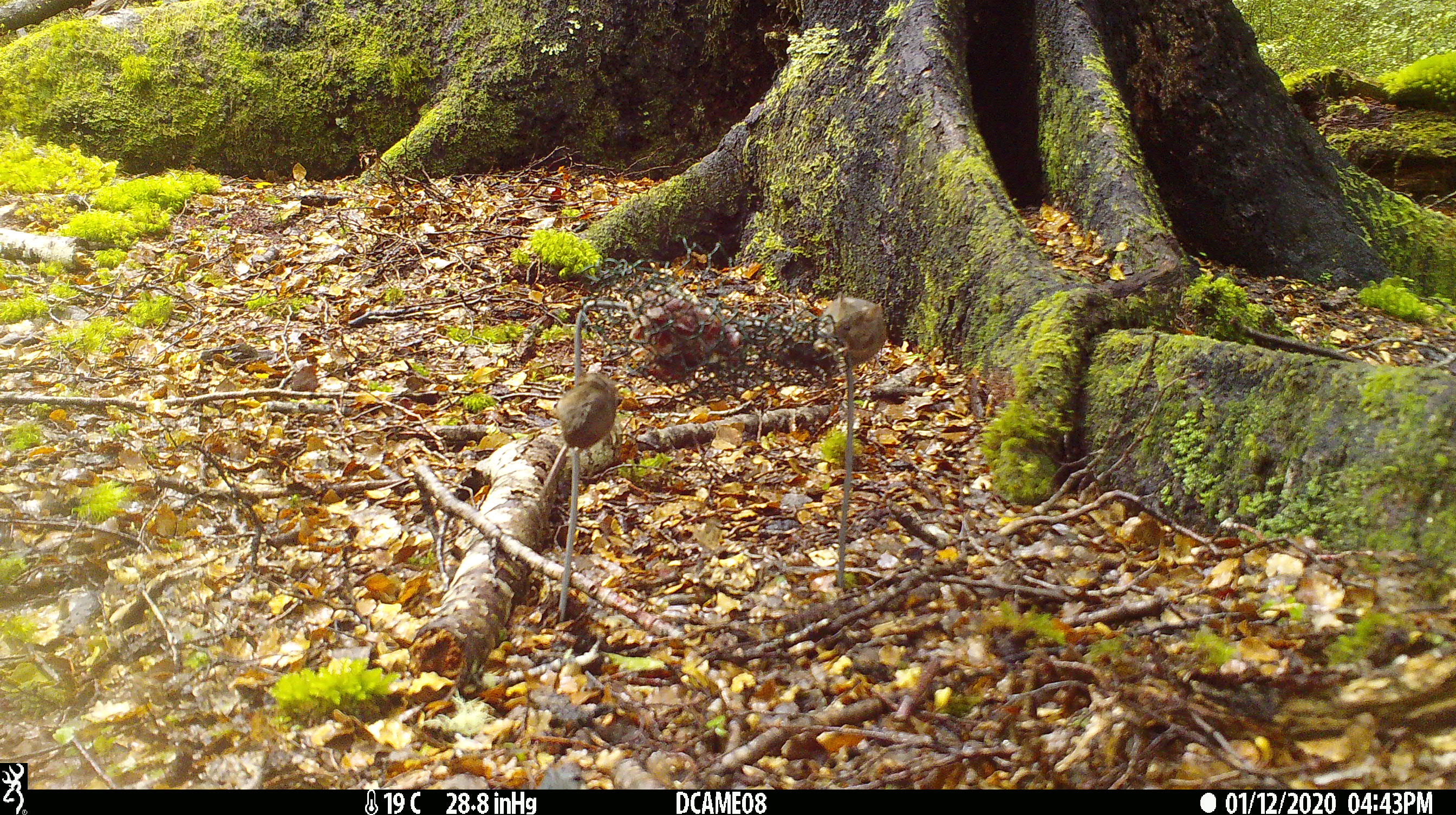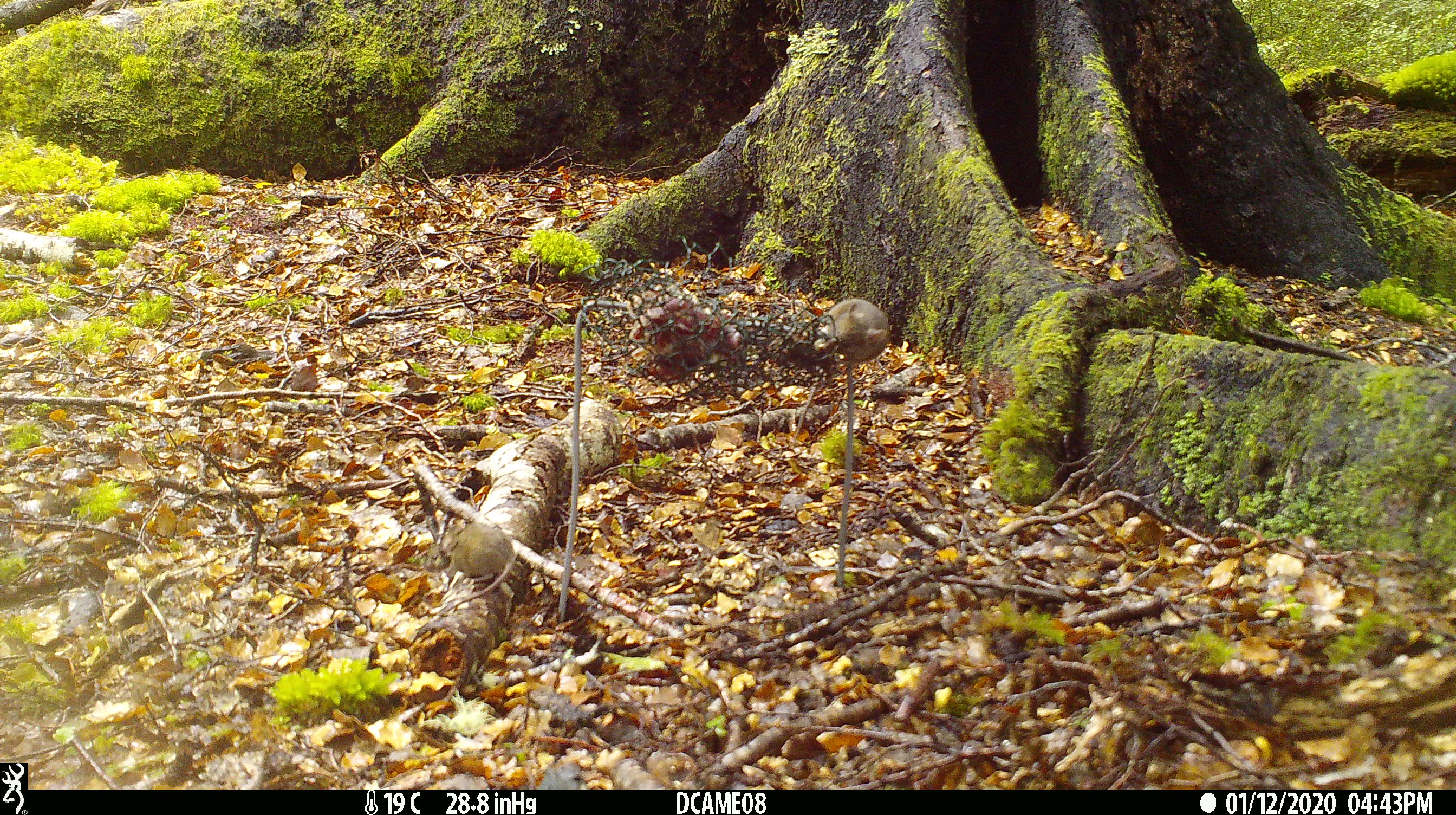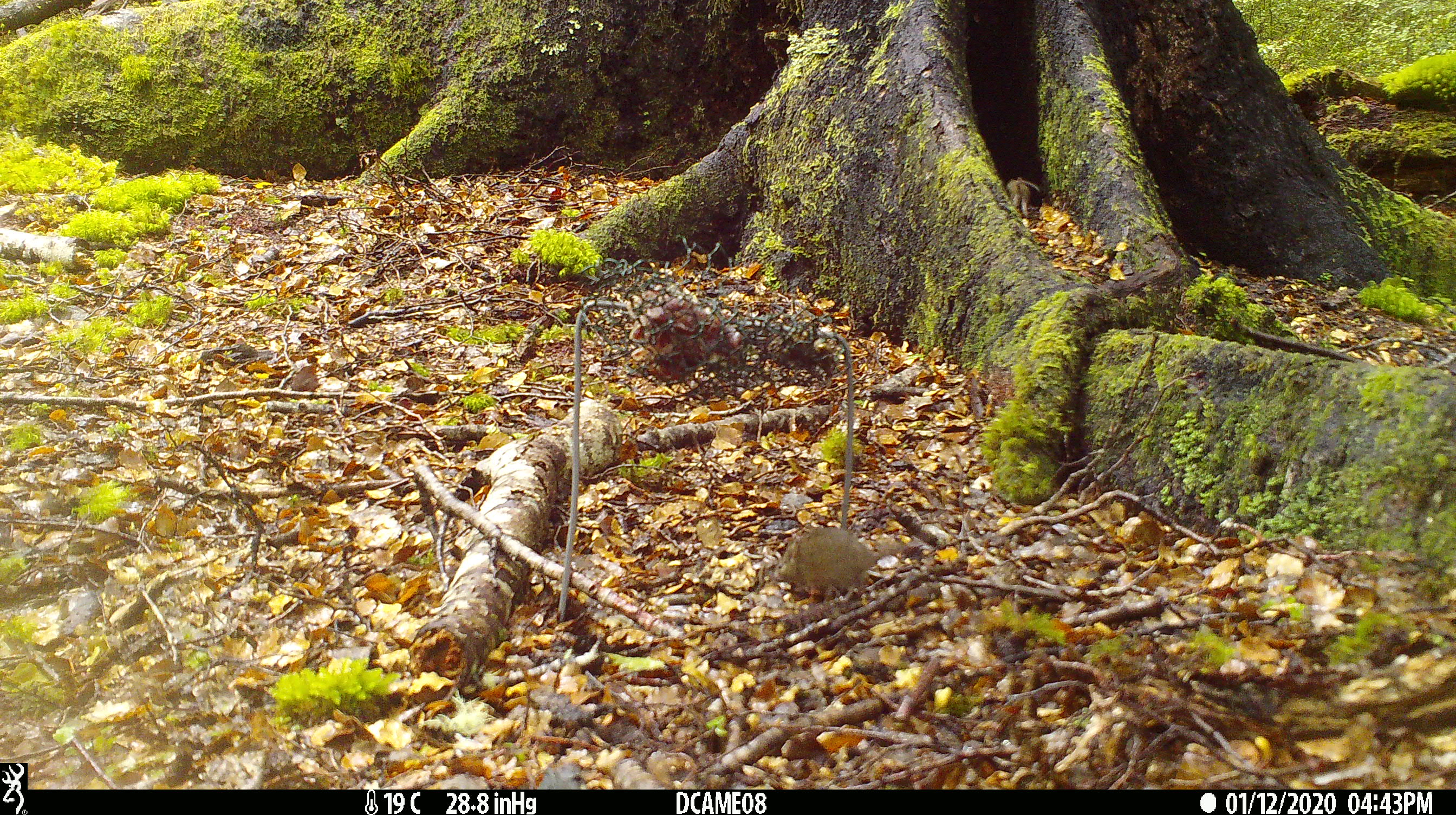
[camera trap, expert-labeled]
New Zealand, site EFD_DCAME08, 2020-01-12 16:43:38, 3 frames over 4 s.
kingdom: Animalia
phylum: Chordata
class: Mammalia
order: Rodentia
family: Muridae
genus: Mus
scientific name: Mus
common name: mouse